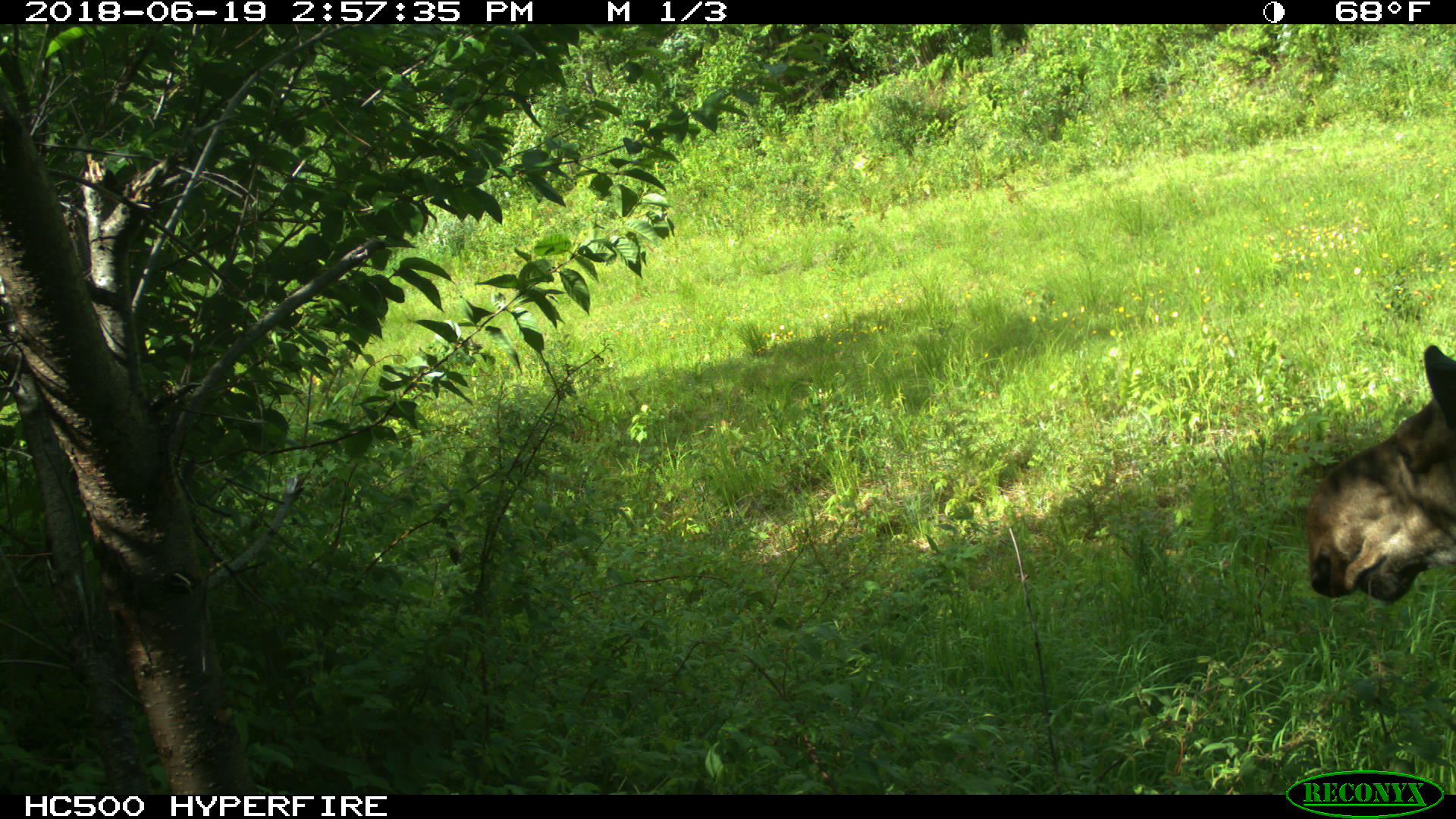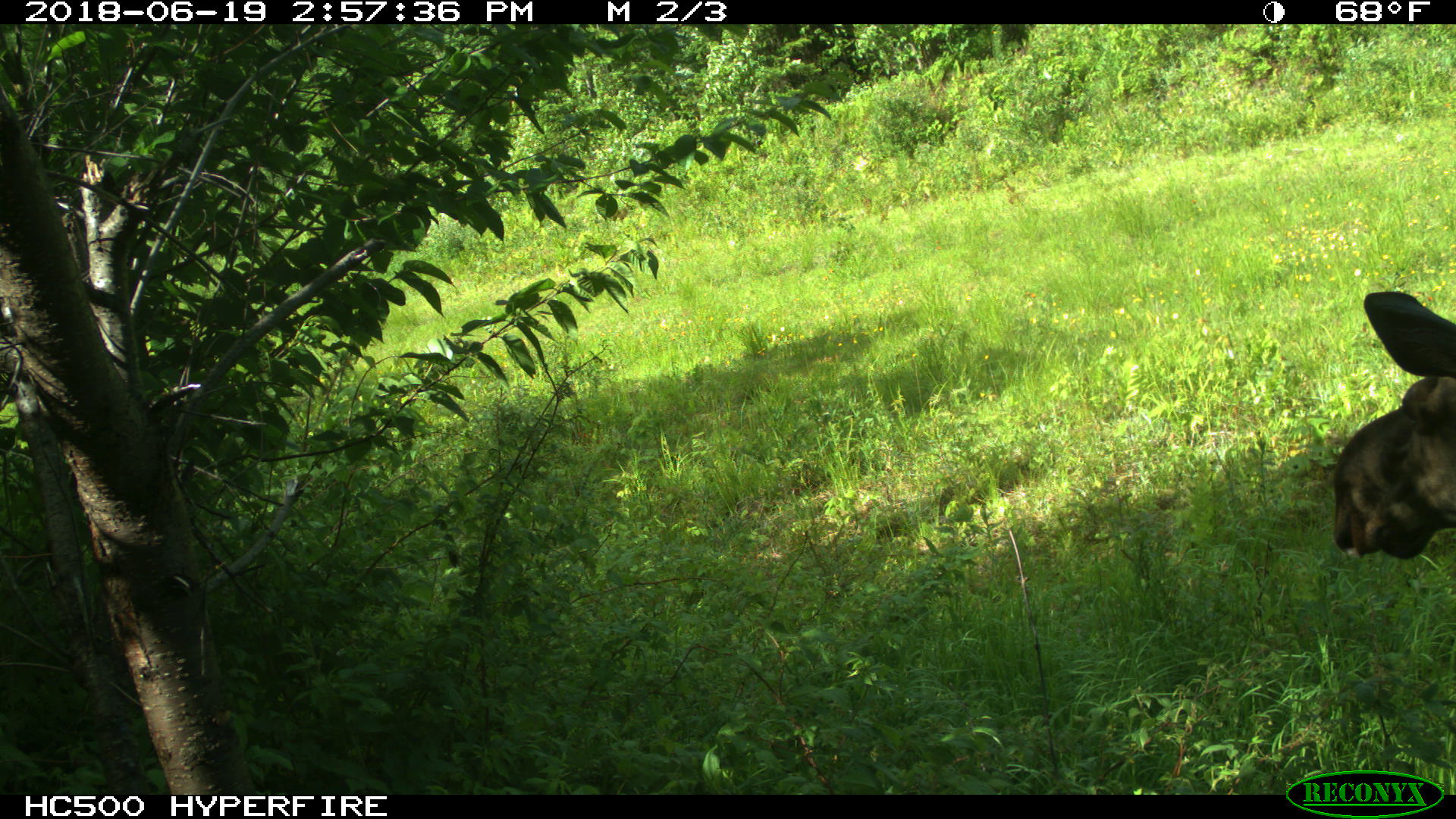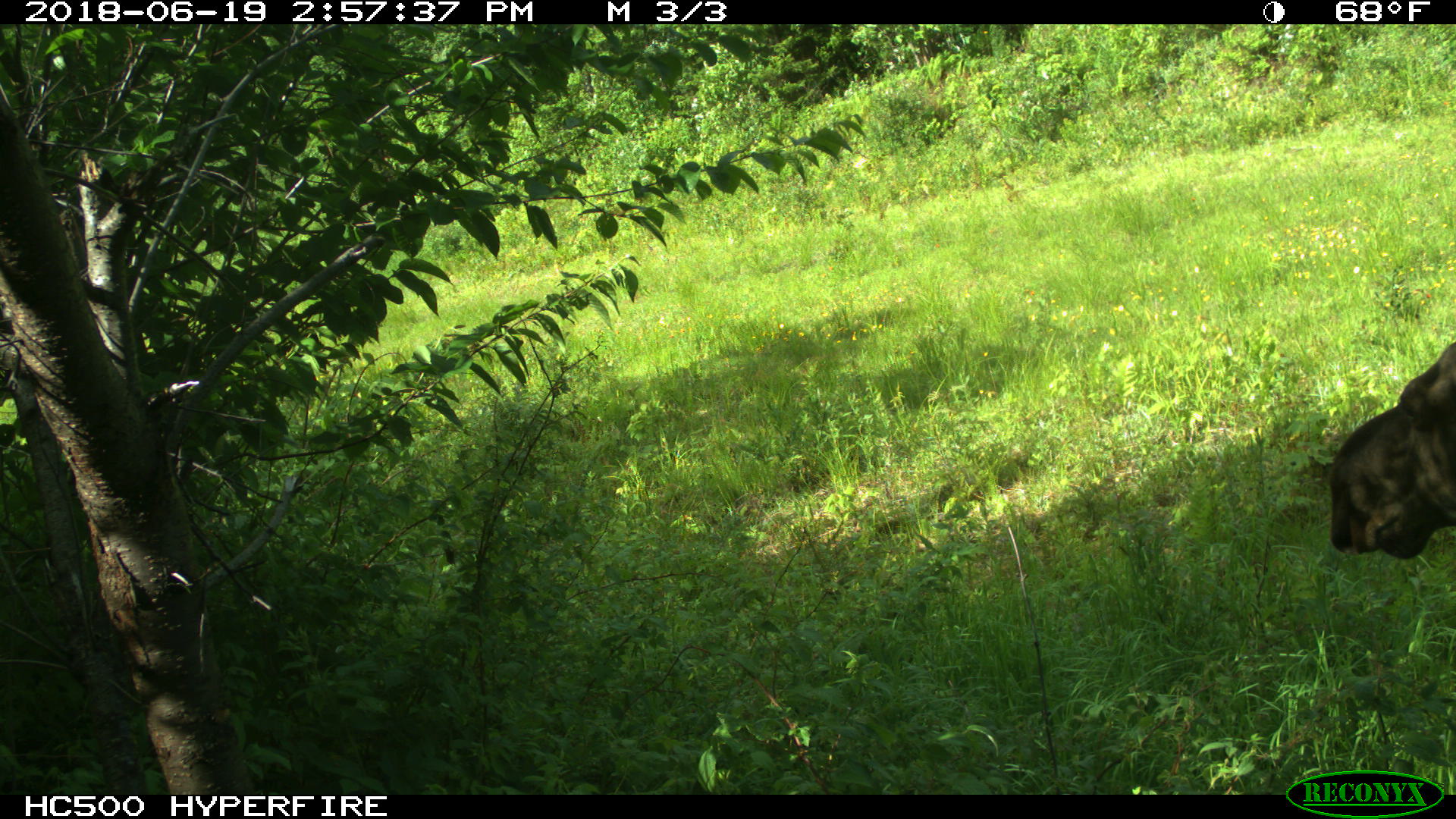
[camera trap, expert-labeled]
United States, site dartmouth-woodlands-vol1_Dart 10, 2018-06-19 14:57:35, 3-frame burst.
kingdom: Animalia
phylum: Chordata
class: Mammalia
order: Artiodactyla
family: Cervidae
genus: Alces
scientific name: Alces alces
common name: moose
Moose (Alces alces).